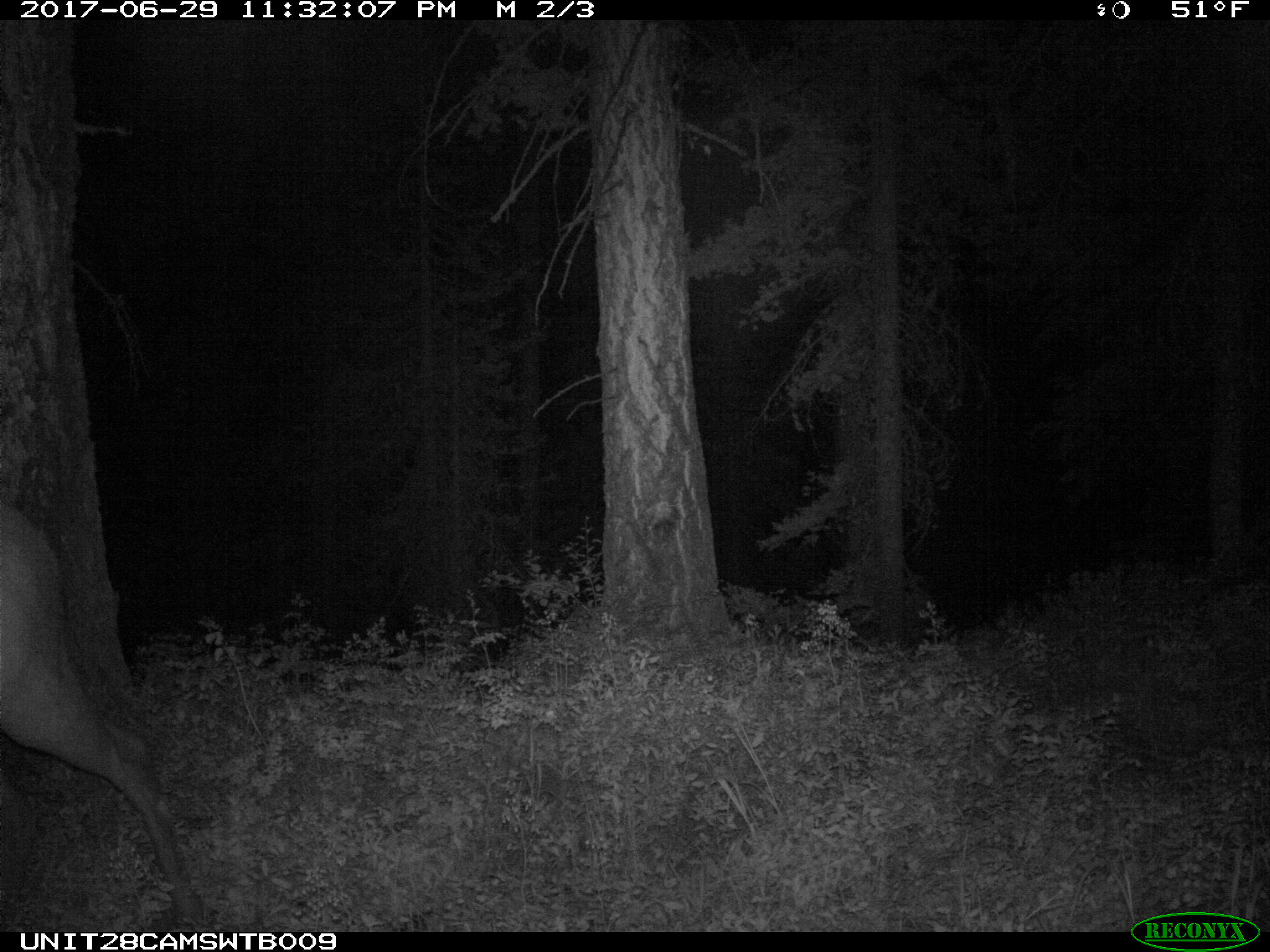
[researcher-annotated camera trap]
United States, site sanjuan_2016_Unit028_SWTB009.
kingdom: Animalia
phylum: Chordata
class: Mammalia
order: Artiodactyla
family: Cervidae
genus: Cervus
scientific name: Cervus elaphus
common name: red deer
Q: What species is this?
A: Cervus elaphus (red deer).